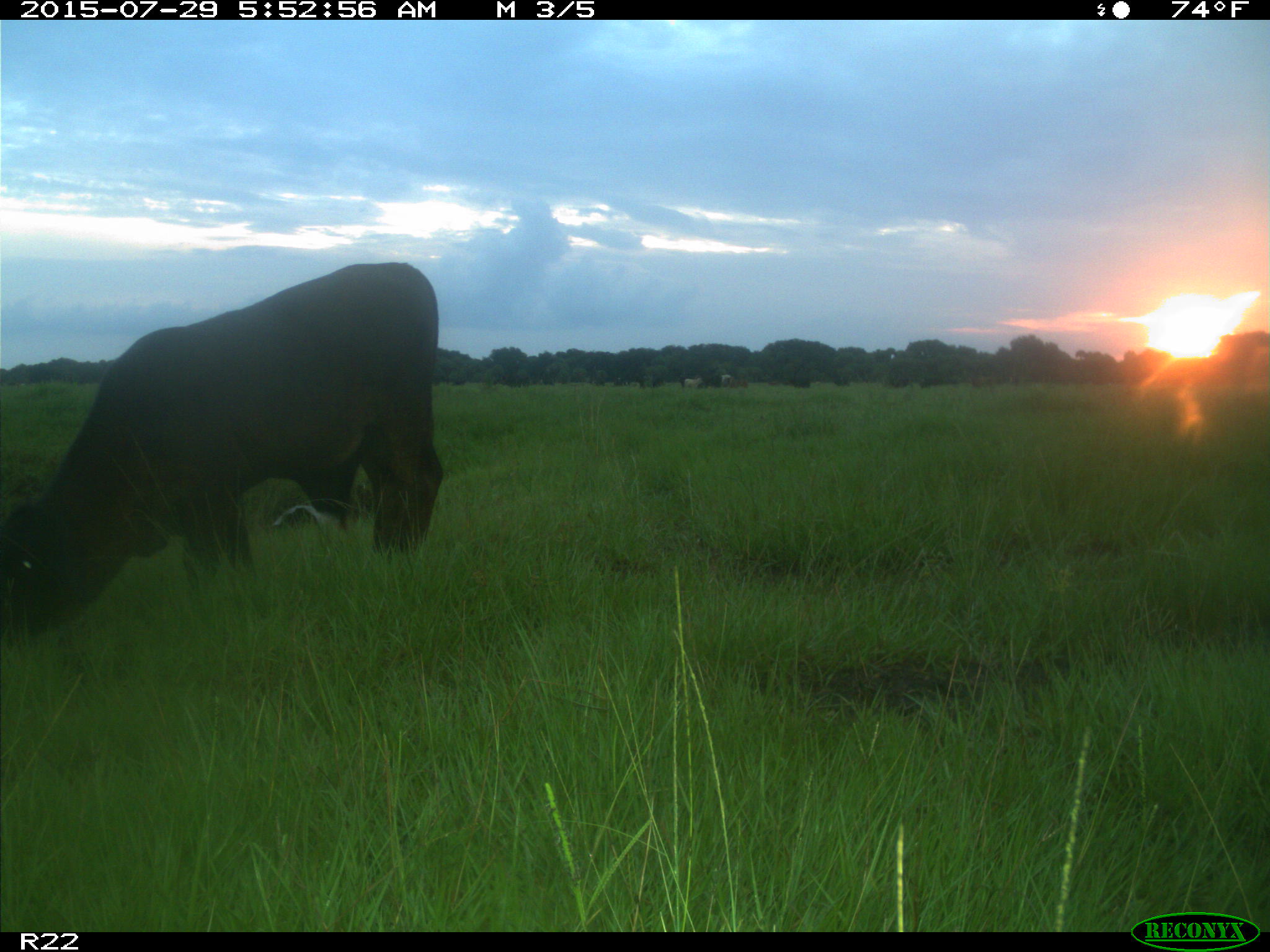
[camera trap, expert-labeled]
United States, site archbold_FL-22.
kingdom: Animalia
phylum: Chordata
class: Mammalia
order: Artiodactyla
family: Bovidae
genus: Bos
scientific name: Bos taurus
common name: domestic cow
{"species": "Bos taurus (domestic cow)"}